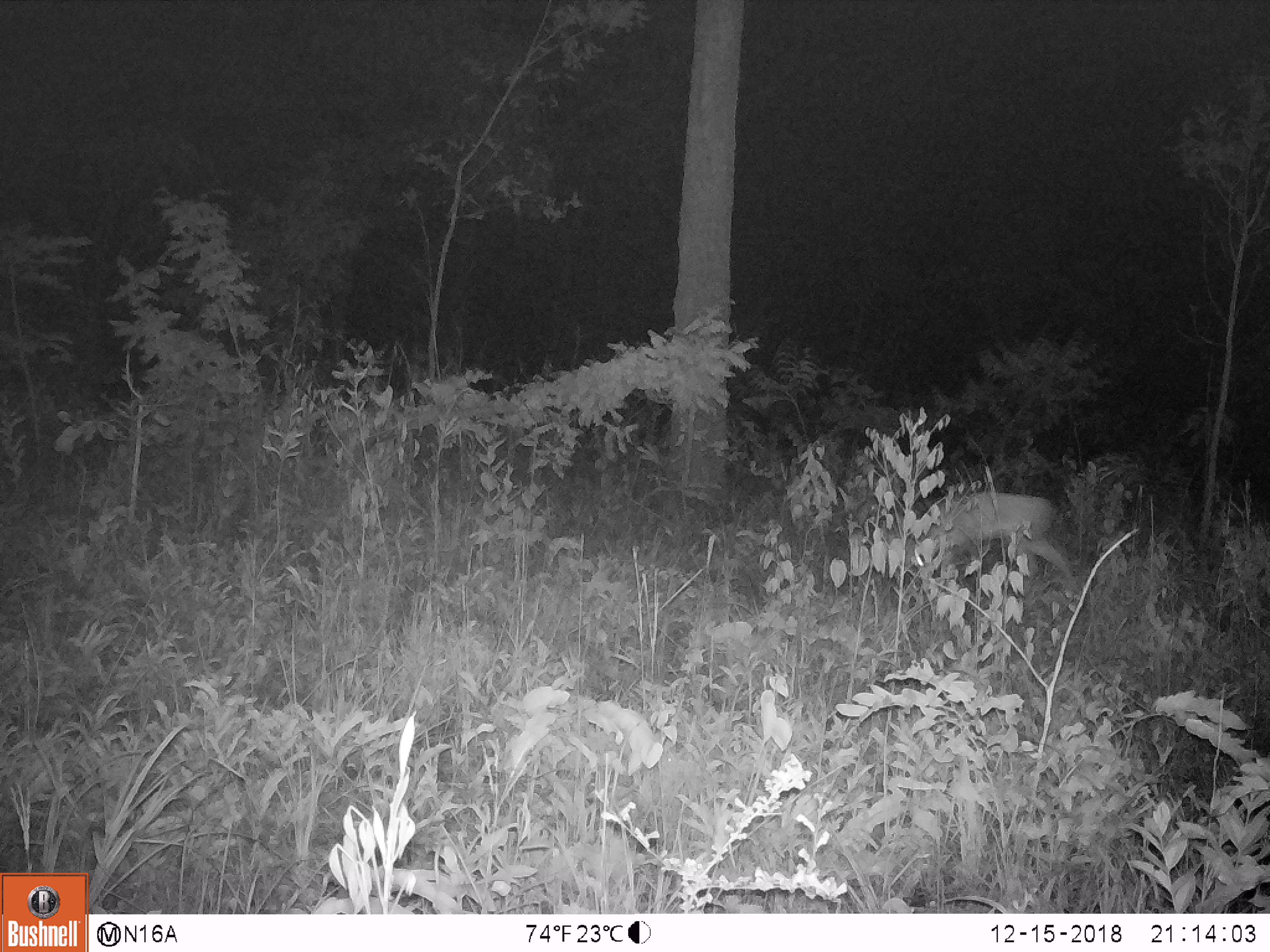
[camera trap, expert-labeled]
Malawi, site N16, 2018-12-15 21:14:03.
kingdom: Animalia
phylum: Chordata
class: Mammalia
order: Artiodactyla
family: Bovidae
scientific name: Antilopinae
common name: small antelope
Small antelope (Antilopinae), count 1.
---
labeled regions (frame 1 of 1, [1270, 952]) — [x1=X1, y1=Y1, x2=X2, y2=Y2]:
small antelope: [x1=888, y1=490, x2=1083, y2=615]